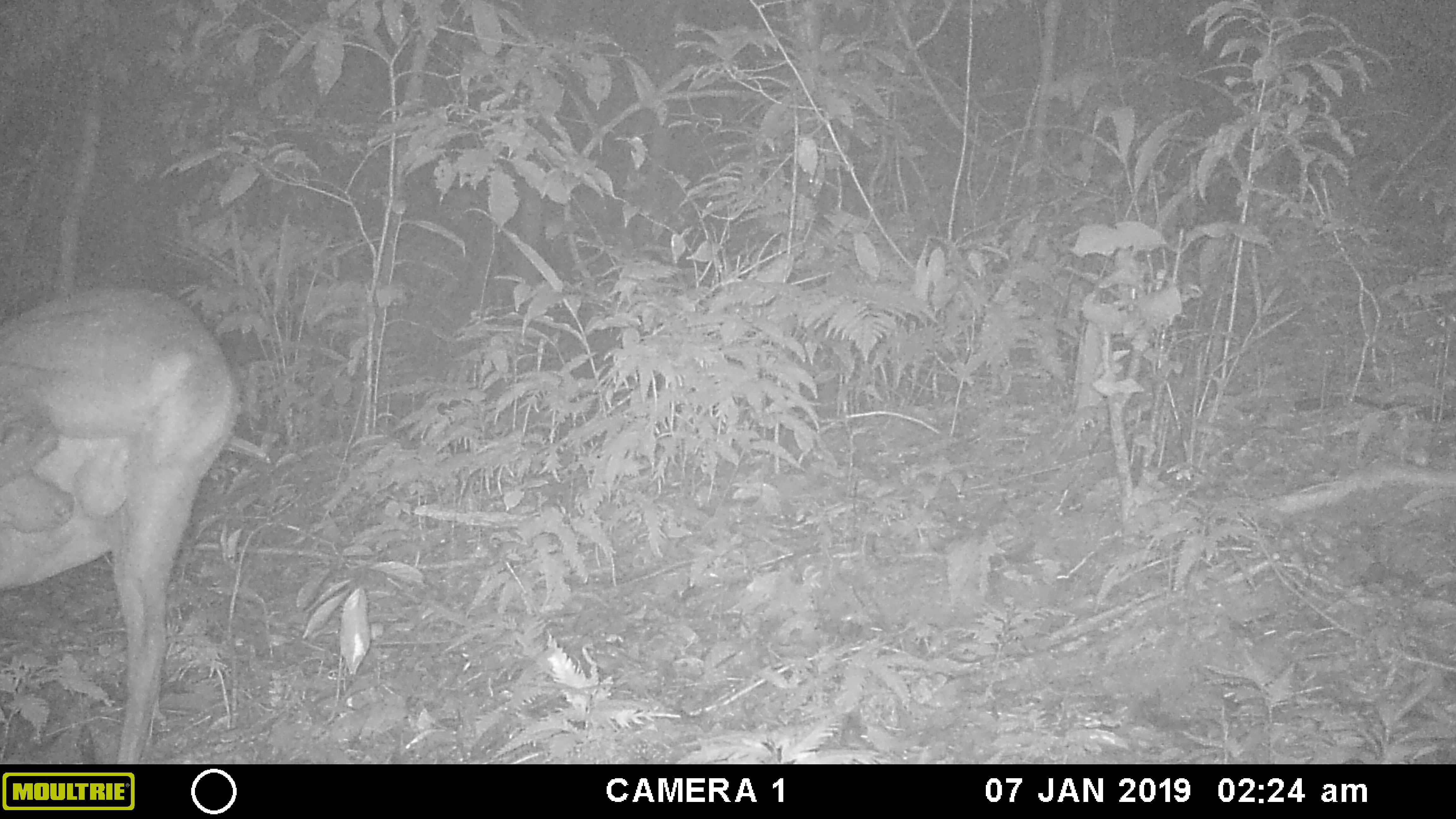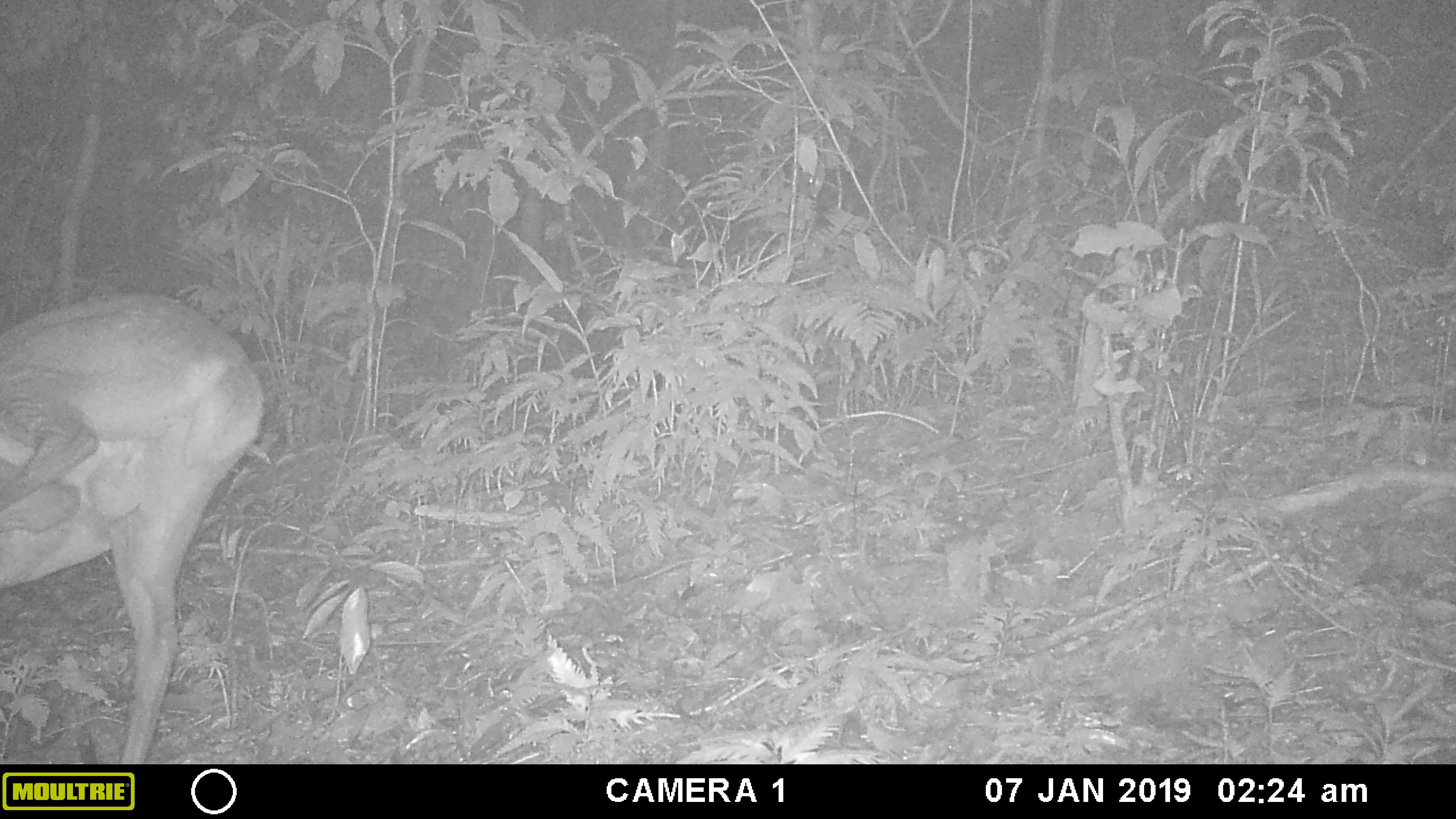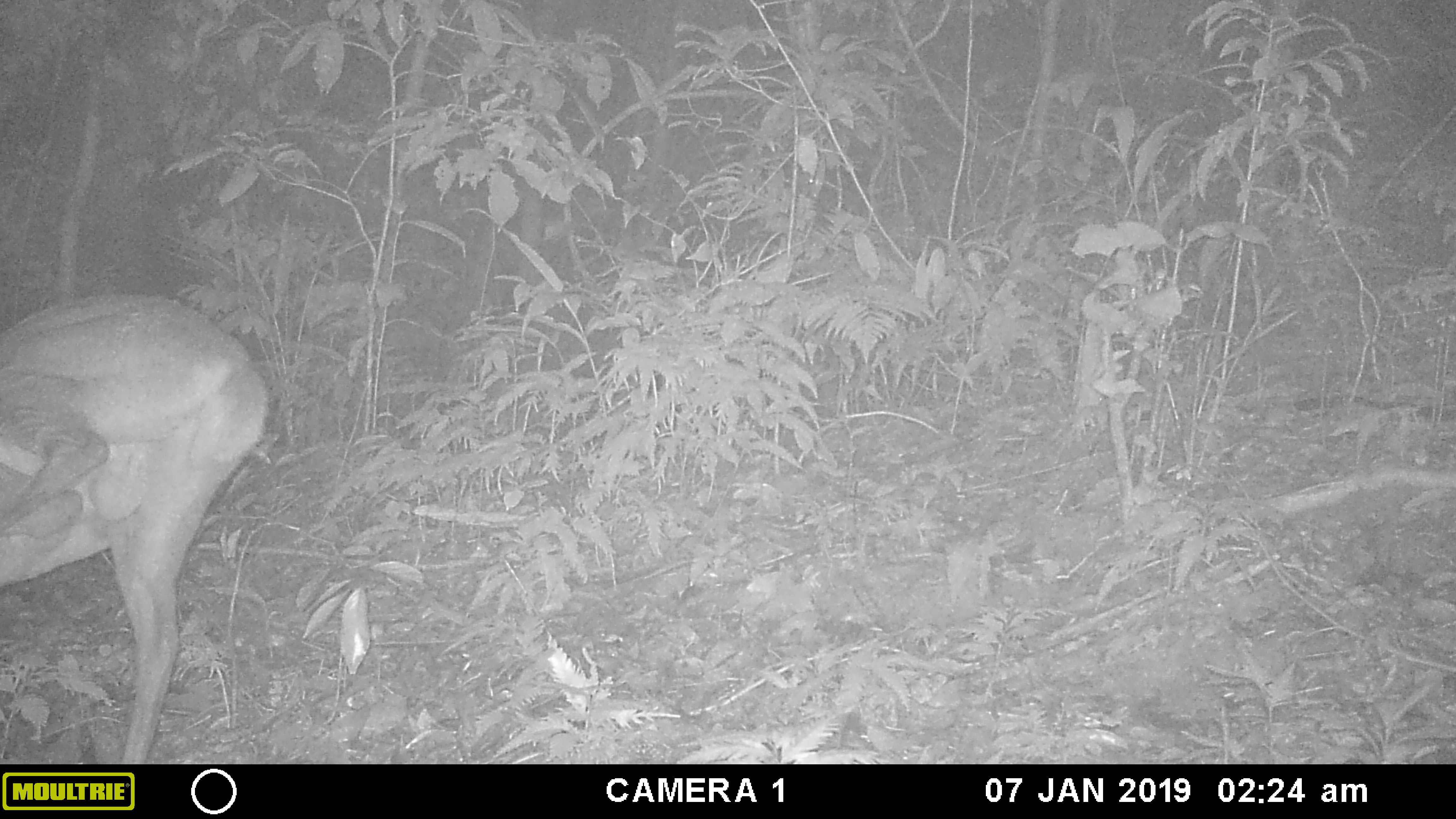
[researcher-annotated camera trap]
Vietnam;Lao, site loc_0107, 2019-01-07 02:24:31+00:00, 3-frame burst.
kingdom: Animalia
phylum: Chordata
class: Mammalia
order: Artiodactyla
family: Cervidae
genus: Muntiacus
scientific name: Muntiacus vuquangensis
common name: large-antlered muntjac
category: large antlered muntjac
Large antlered muntjac (large-antlered muntjac) (Muntiacus vuquangensis). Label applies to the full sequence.